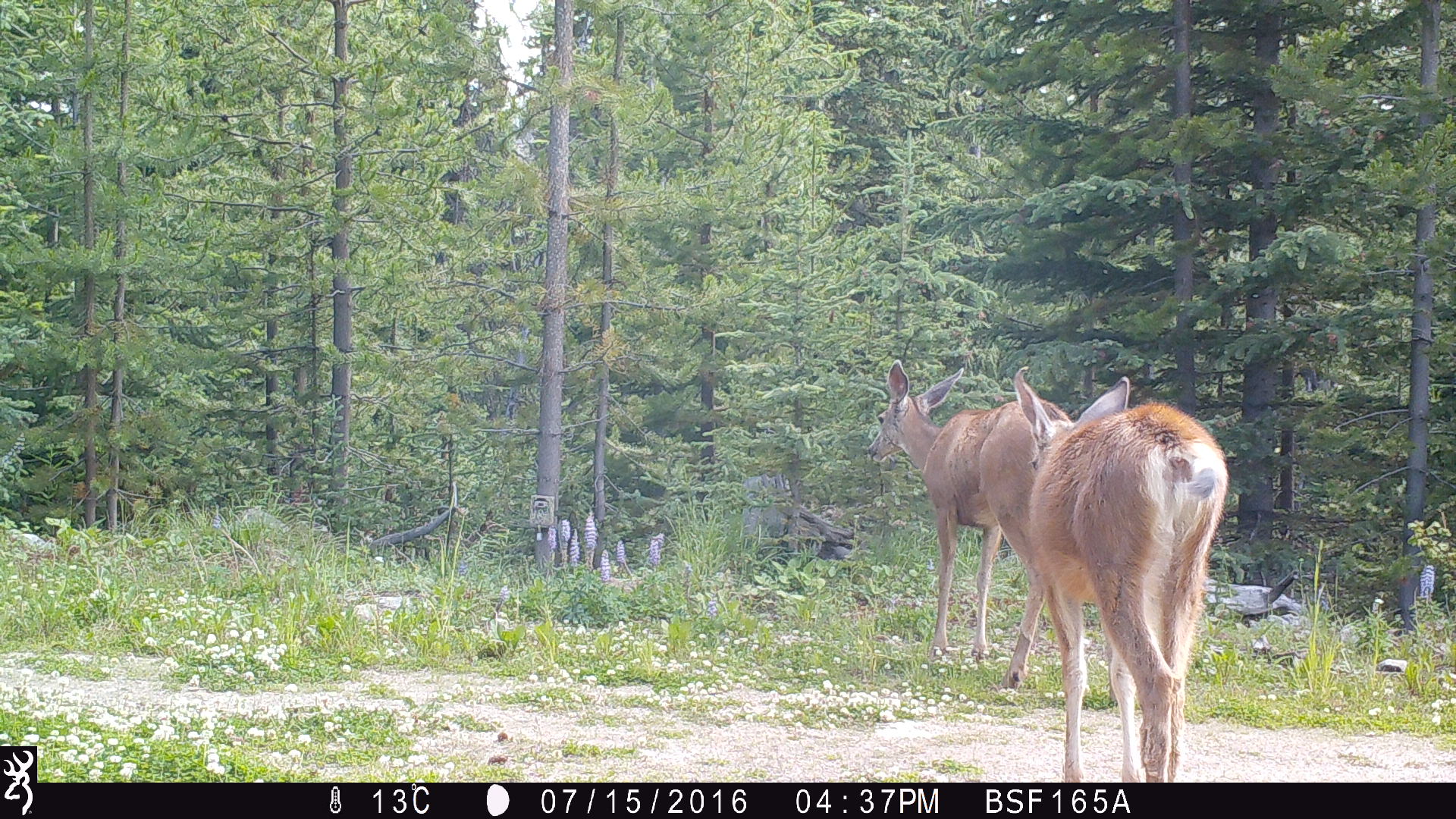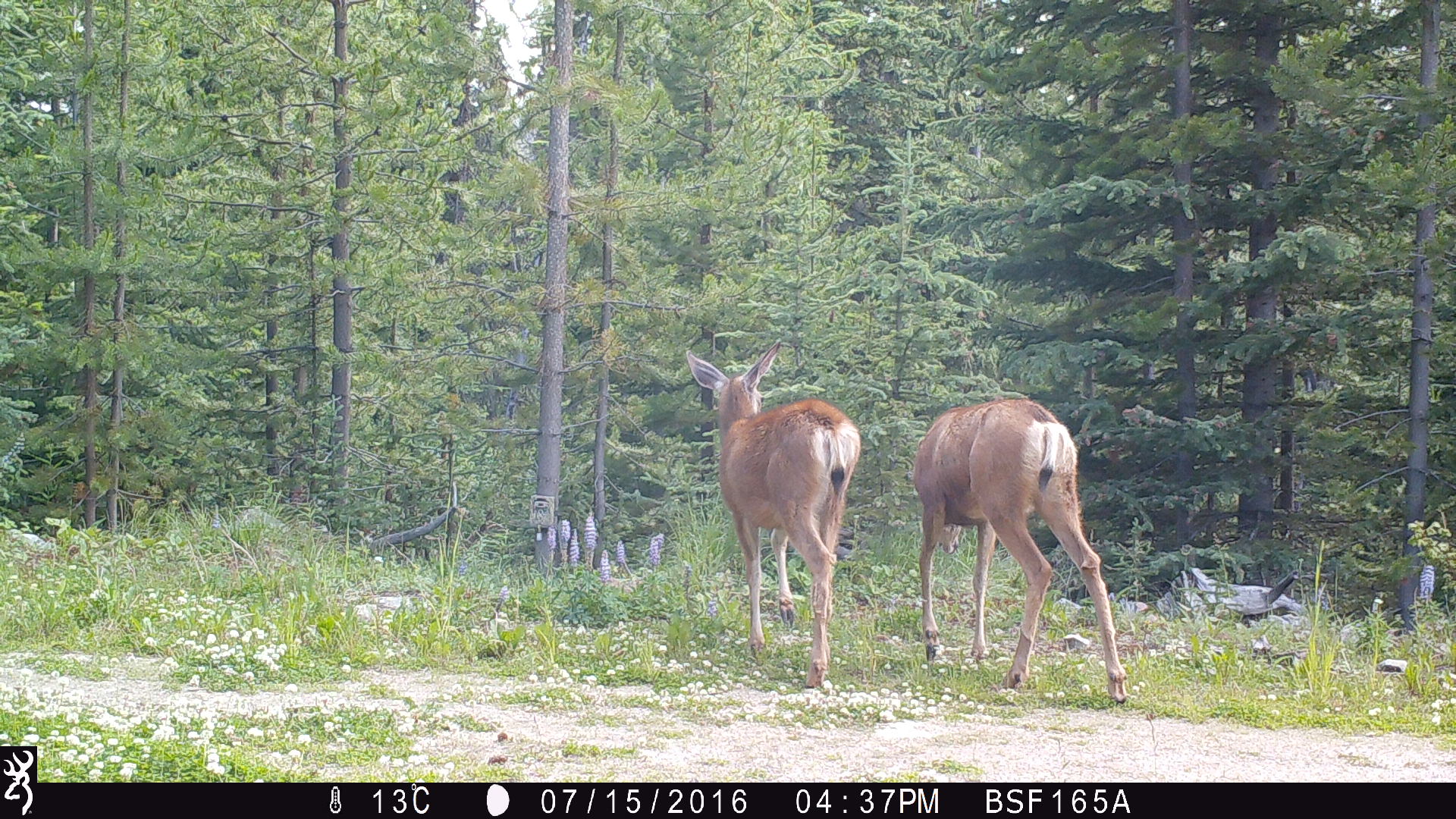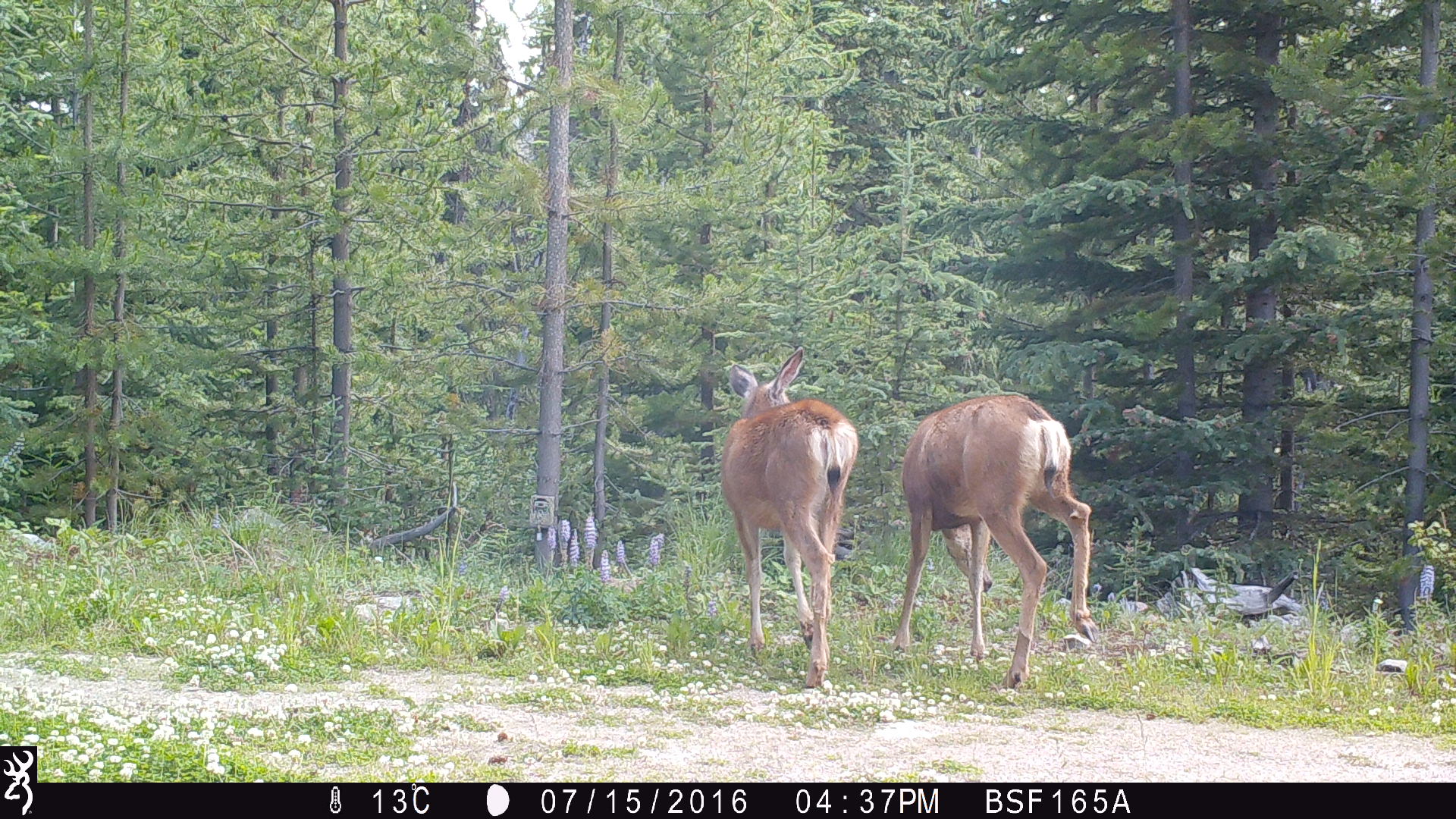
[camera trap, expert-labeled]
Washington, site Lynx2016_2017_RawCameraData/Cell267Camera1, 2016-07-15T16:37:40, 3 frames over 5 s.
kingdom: Animalia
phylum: Chordata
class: Mammalia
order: Artiodactyla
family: Cervidae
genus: Odocoileus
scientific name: Odocoileus hemionus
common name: mule deer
Odocoileus hemionus (mule deer). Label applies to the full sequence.